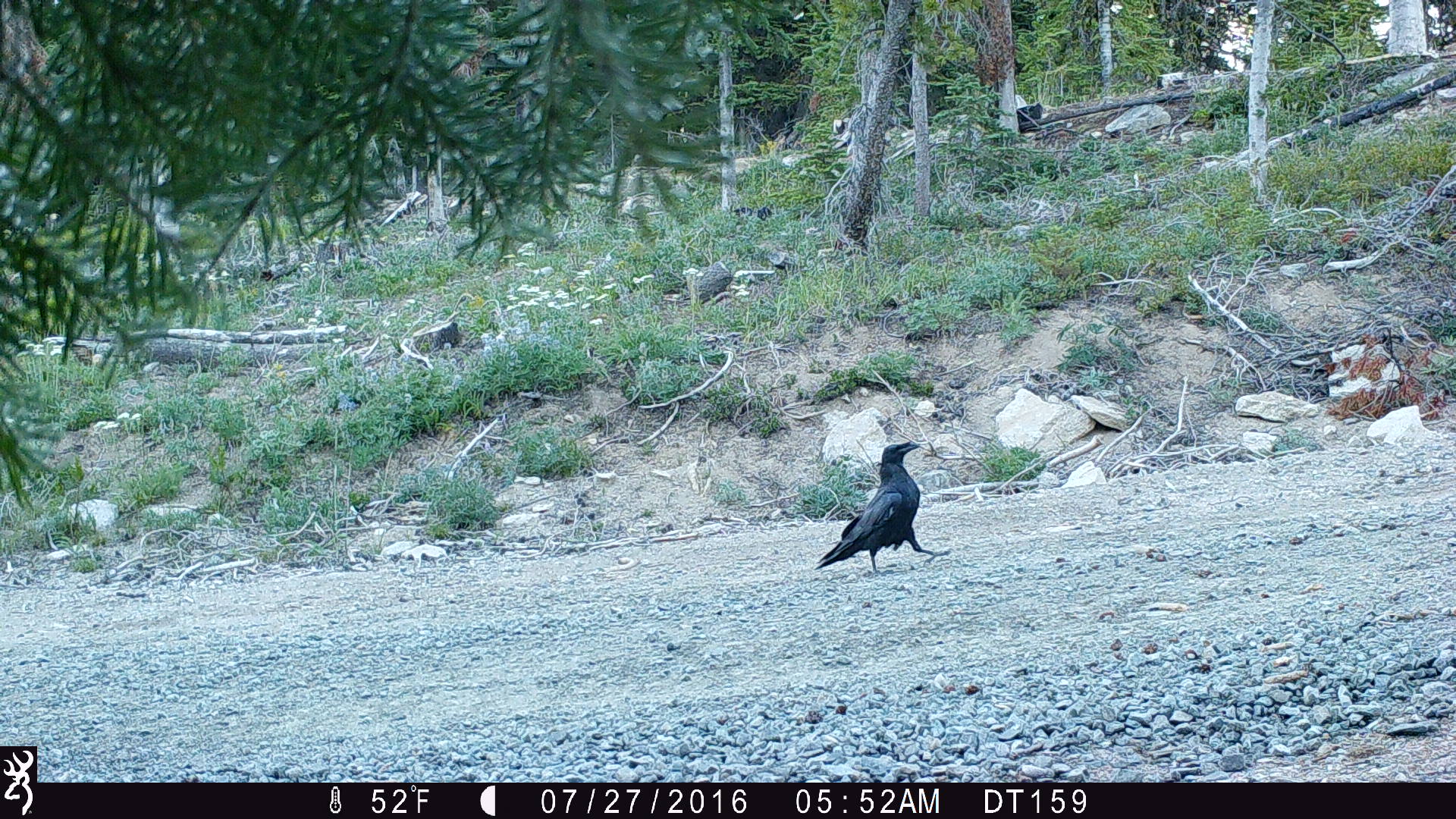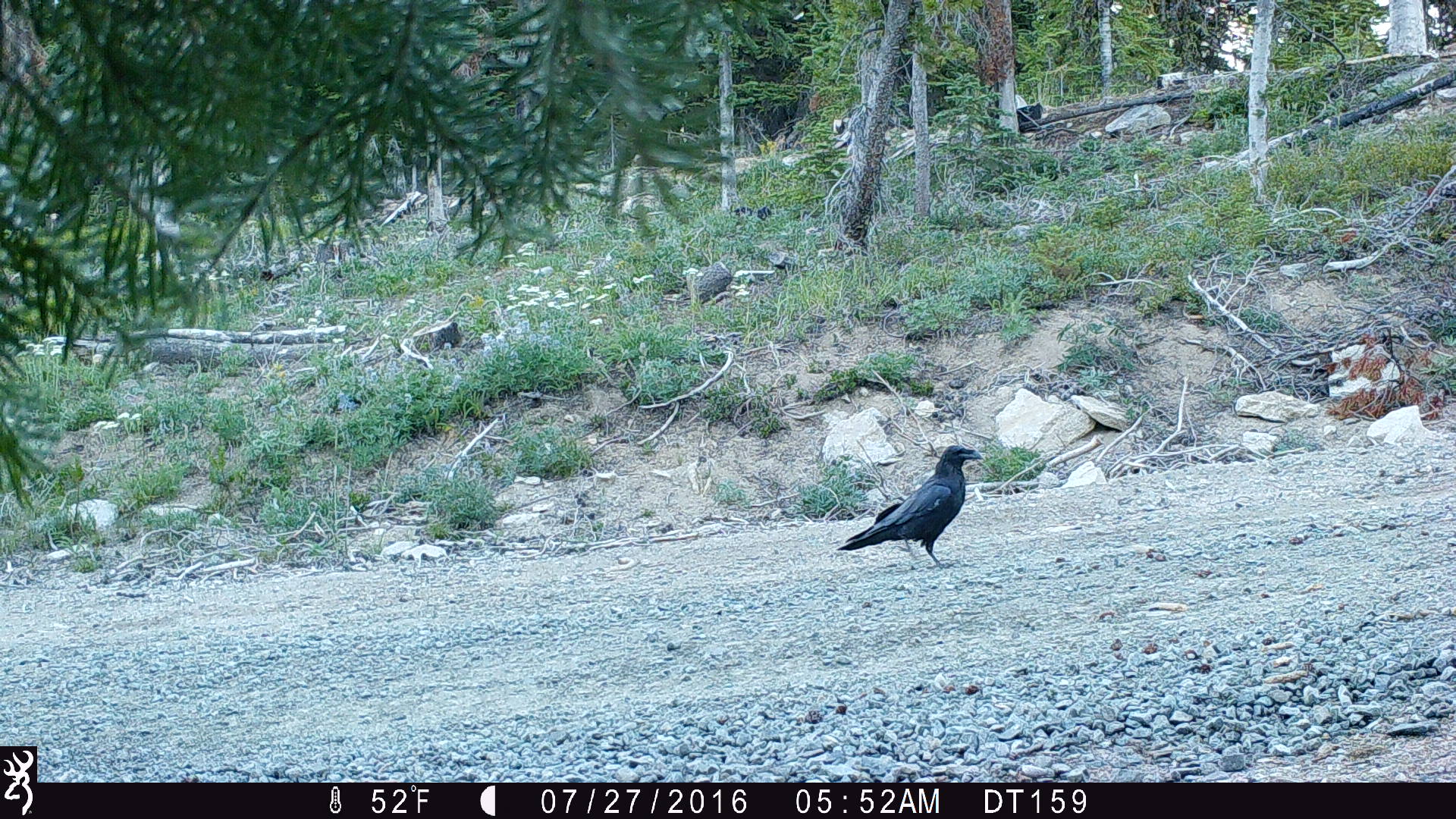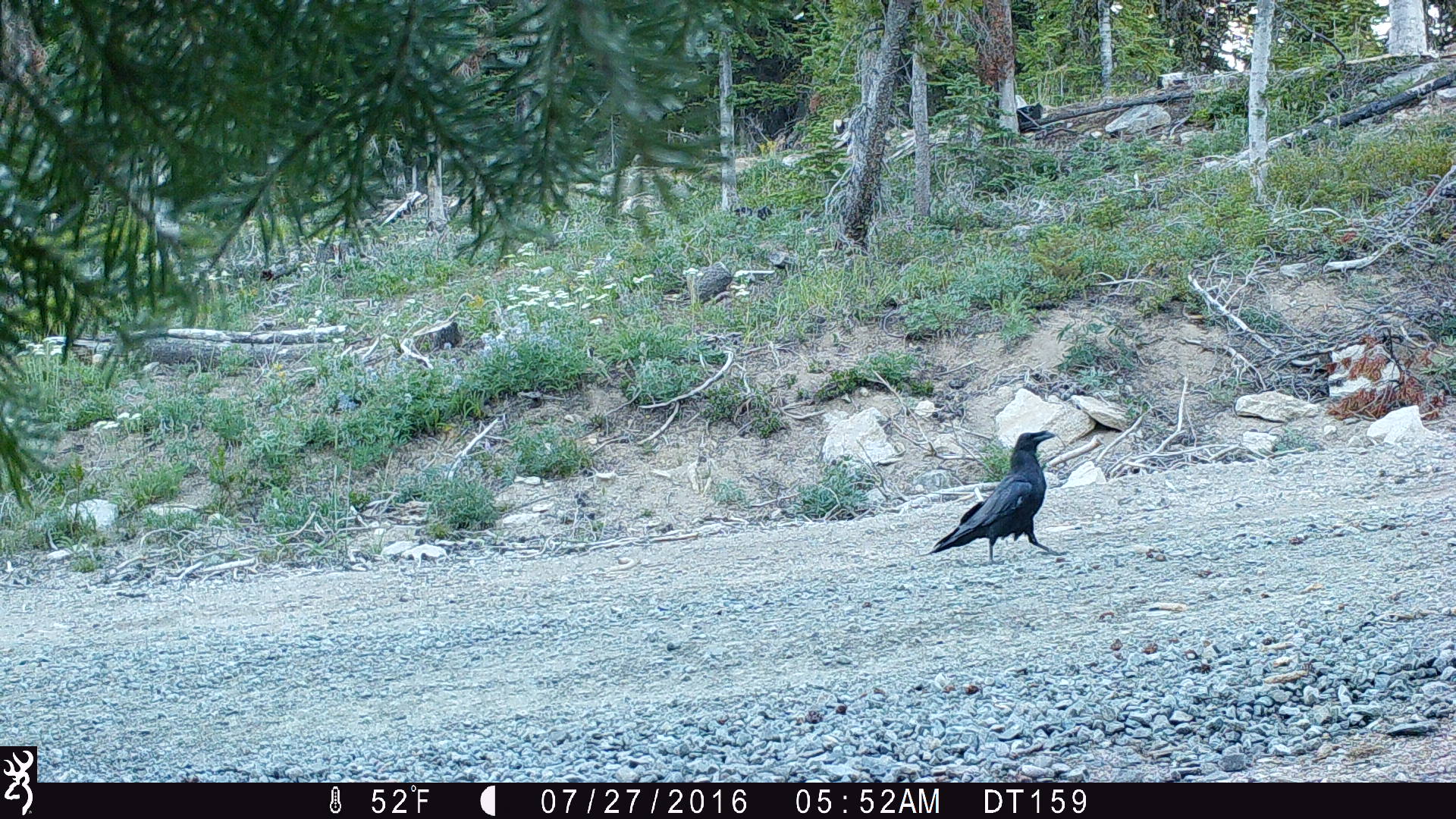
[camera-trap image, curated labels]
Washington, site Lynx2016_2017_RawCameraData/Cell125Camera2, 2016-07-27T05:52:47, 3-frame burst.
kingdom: Animalia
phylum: Chordata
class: Aves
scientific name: Aves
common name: birds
Aves (birds). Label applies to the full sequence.